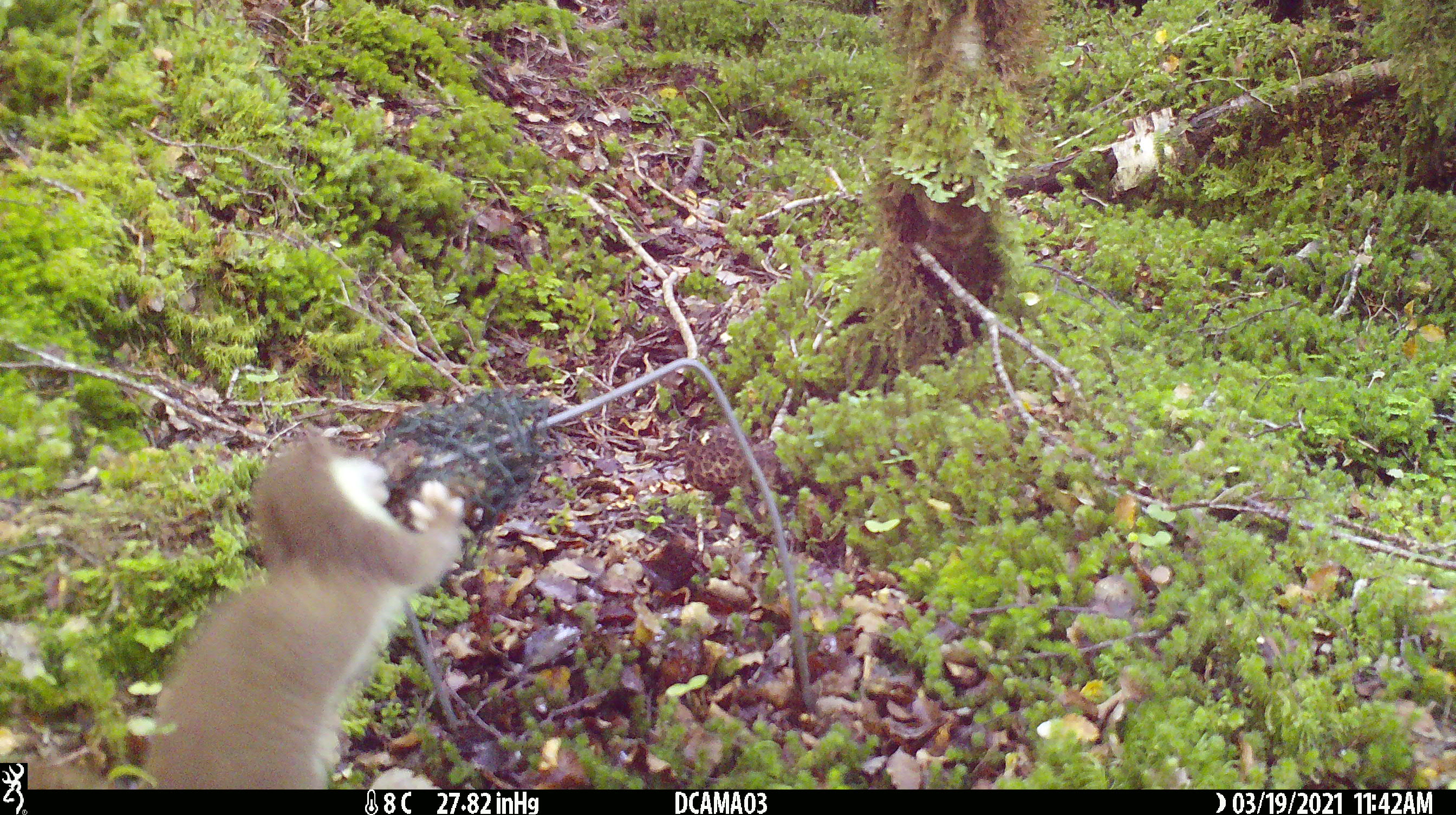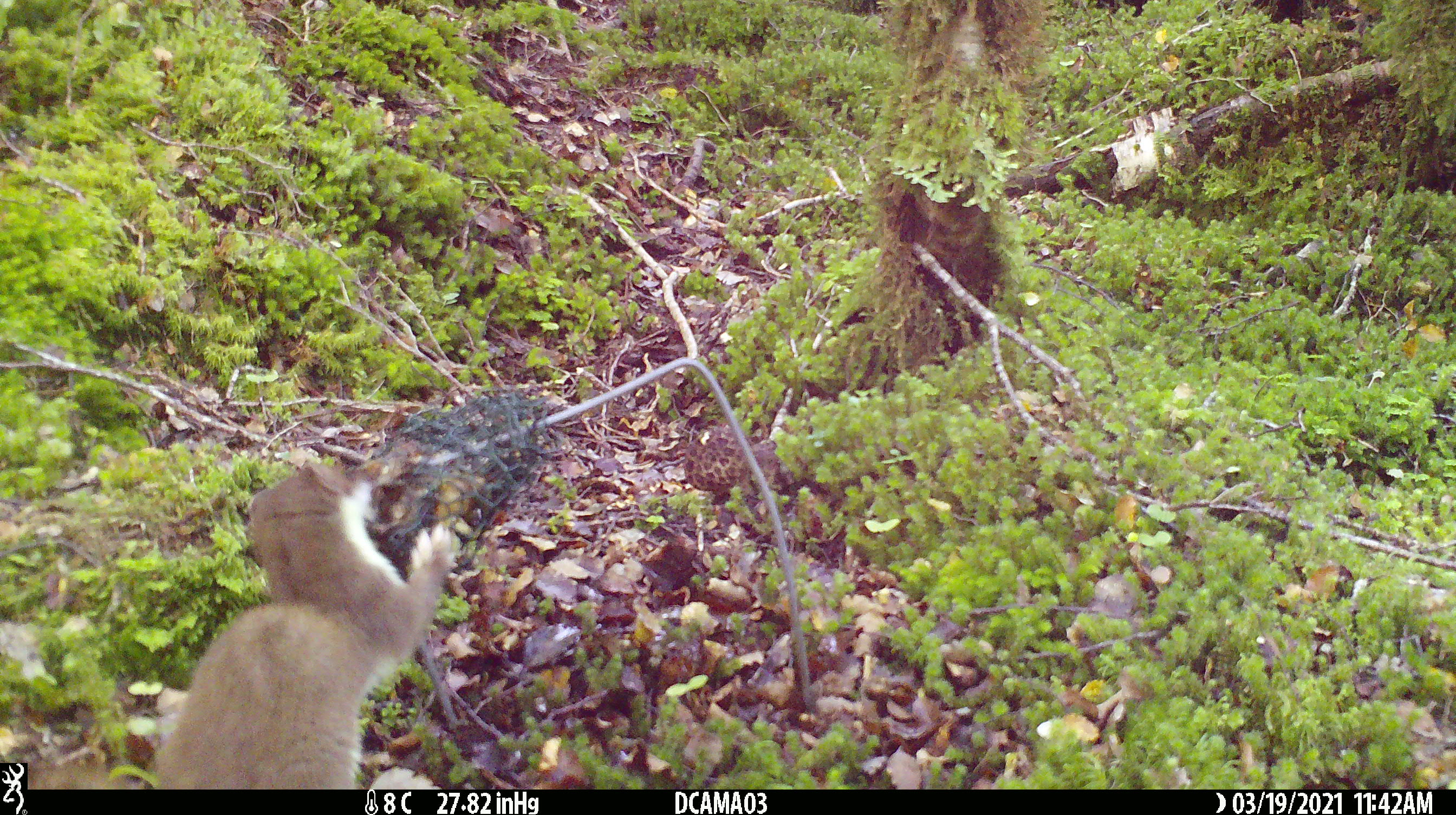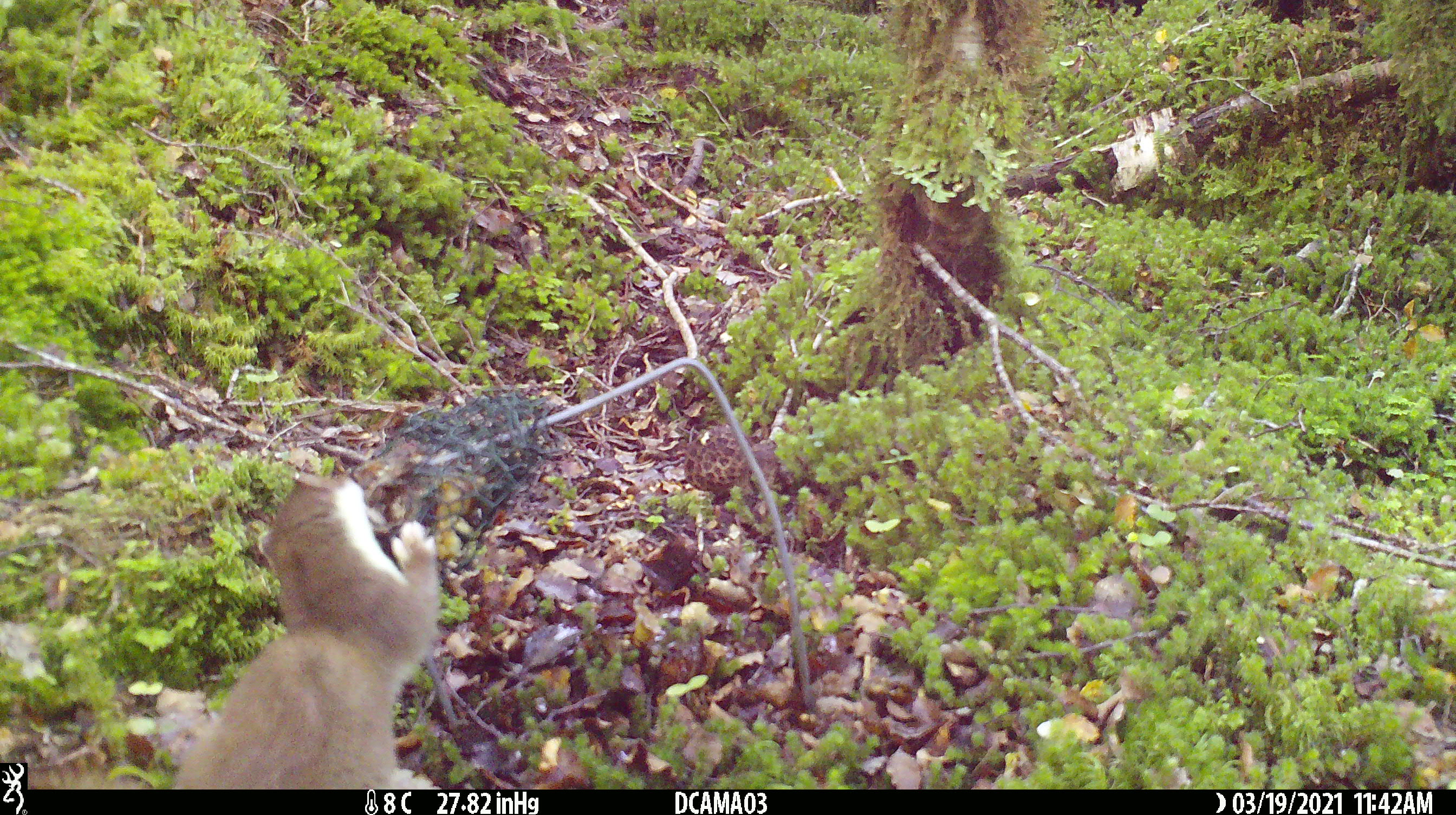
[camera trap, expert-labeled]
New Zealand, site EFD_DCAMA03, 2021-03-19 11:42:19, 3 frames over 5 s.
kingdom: Animalia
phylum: Chordata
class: Mammalia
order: Carnivora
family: Mustelidae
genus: Mustela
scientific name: Mustela erminea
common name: stoat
Stoat (Mustela erminea).